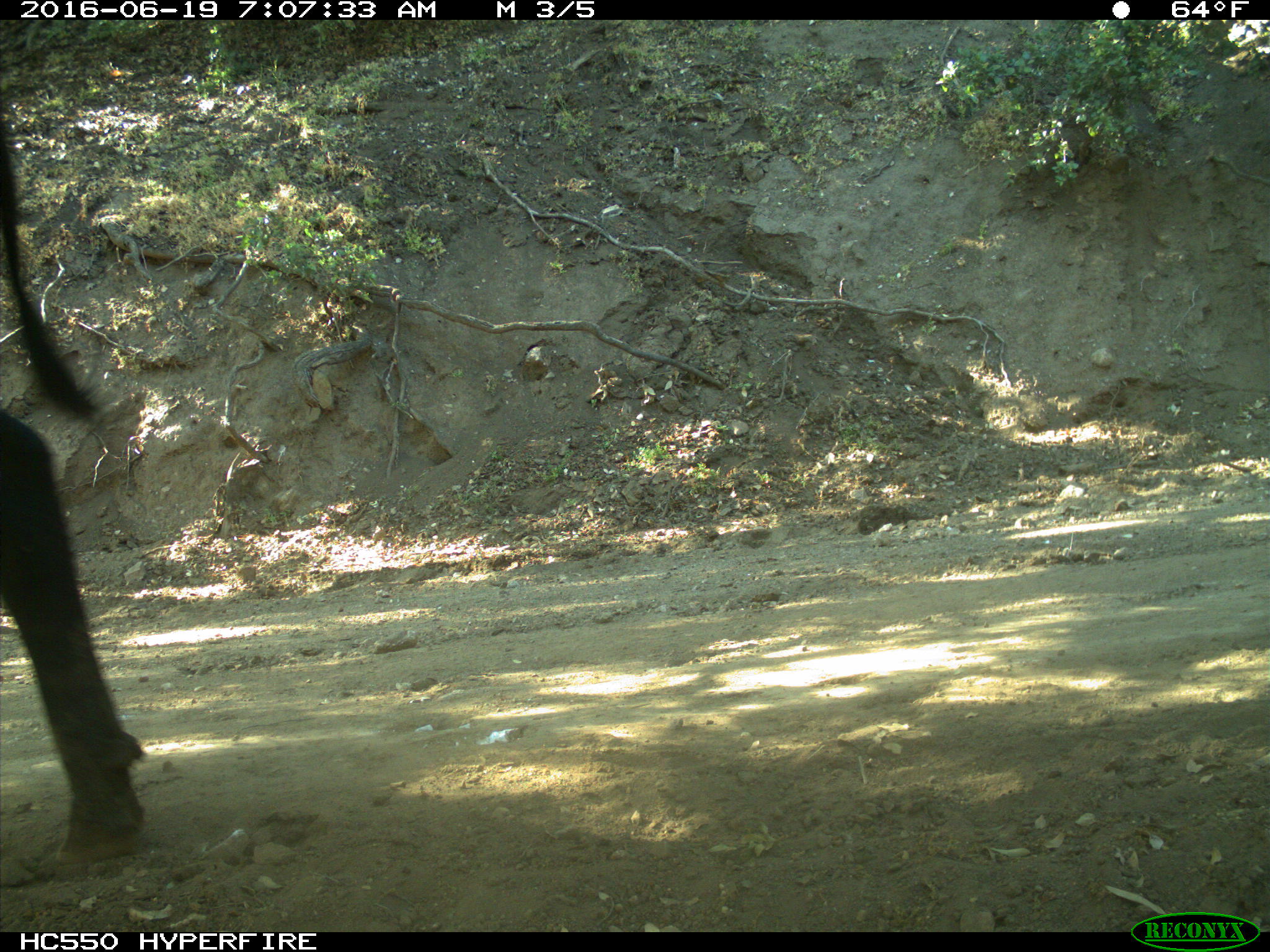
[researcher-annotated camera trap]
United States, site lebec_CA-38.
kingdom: Animalia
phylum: Chordata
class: Mammalia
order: Artiodactyla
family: Bovidae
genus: Bos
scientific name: Bos taurus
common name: domestic cow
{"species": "Bos taurus (domestic cow)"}